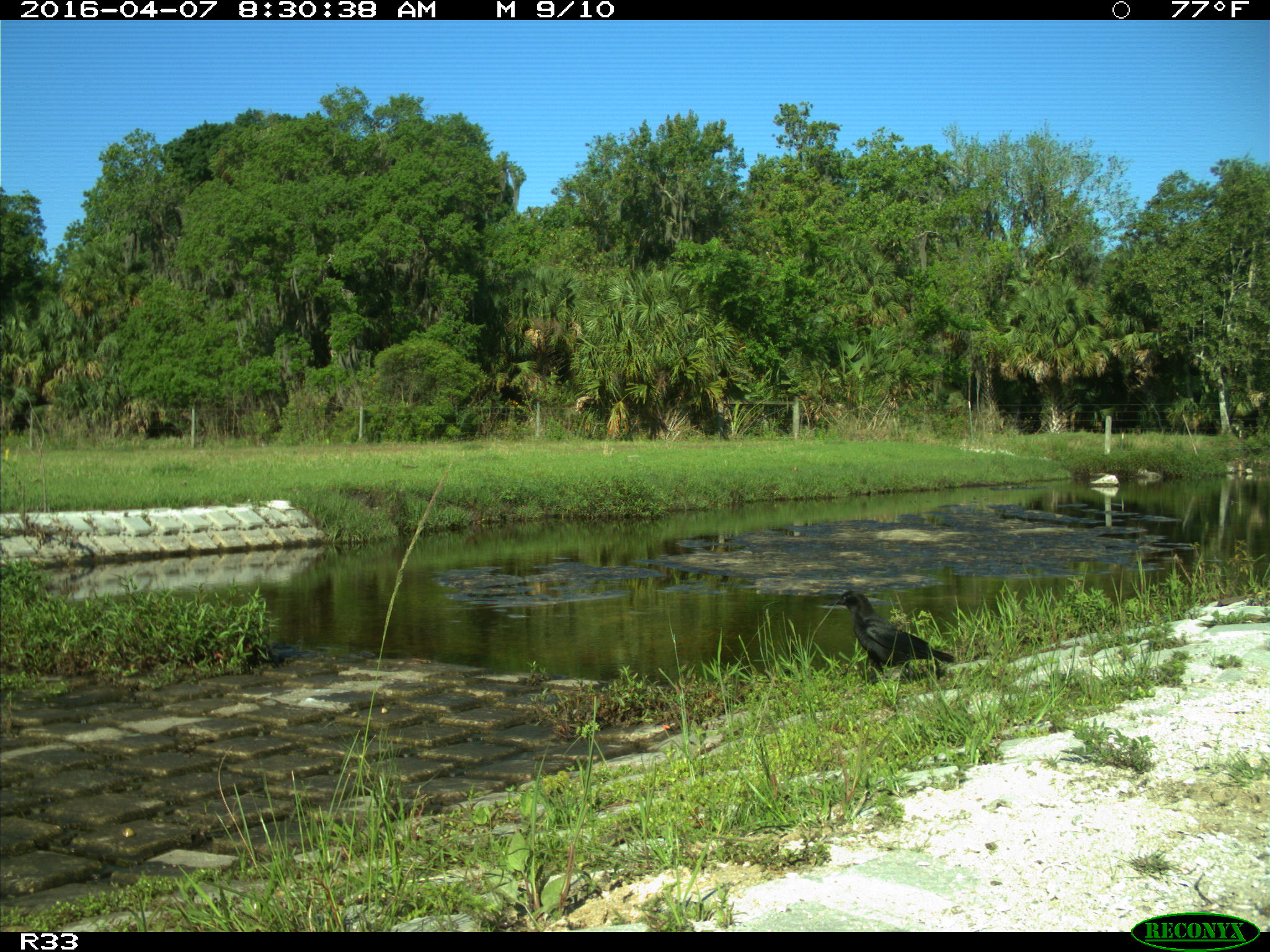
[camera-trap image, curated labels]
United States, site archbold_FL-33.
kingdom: Animalia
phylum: Chordata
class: Aves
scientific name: Aves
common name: birds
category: unidentified bird